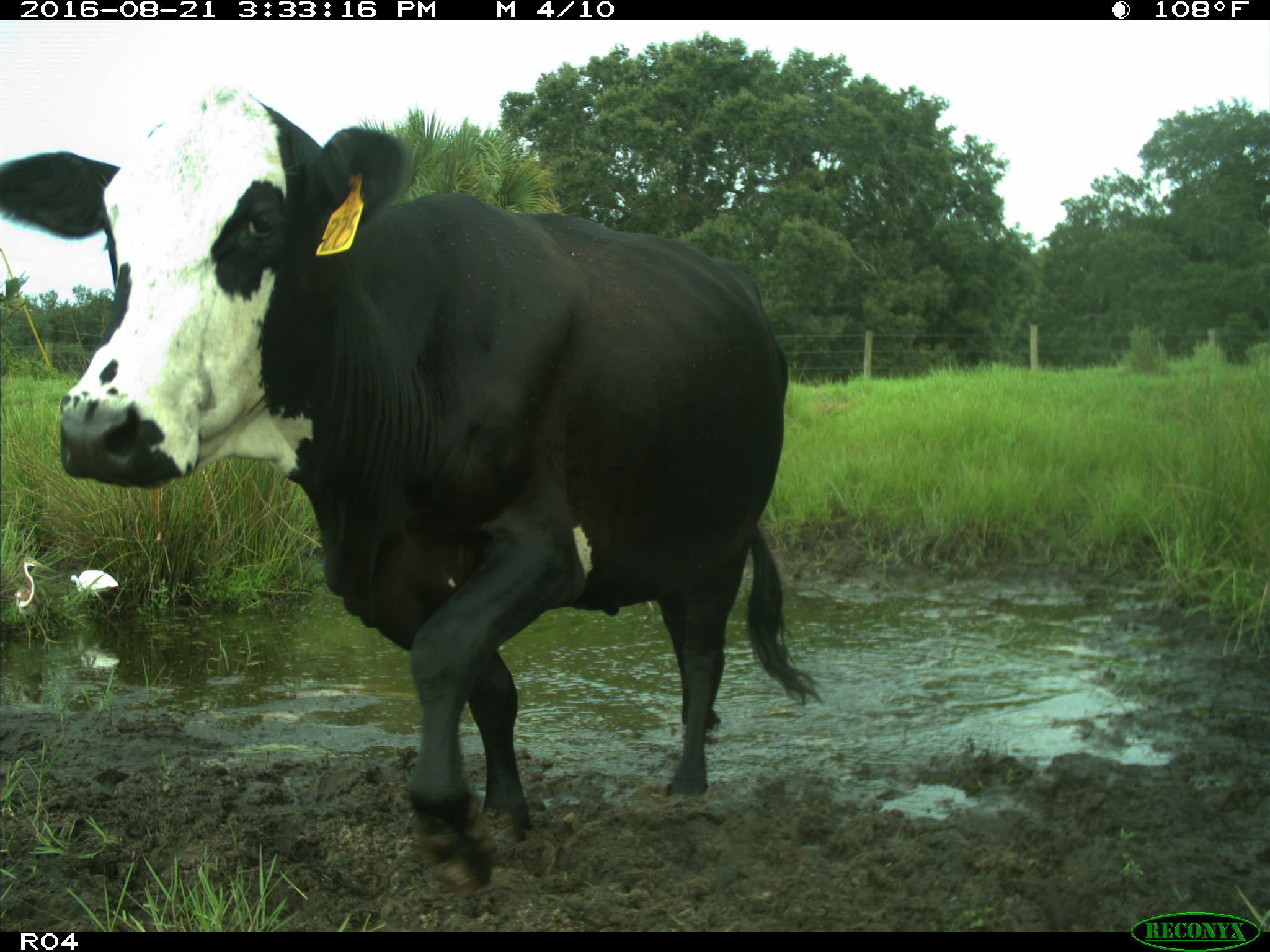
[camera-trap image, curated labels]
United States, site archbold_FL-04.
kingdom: Animalia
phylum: Chordata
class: Mammalia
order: Artiodactyla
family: Bovidae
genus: Bos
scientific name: Bos taurus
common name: domestic cow